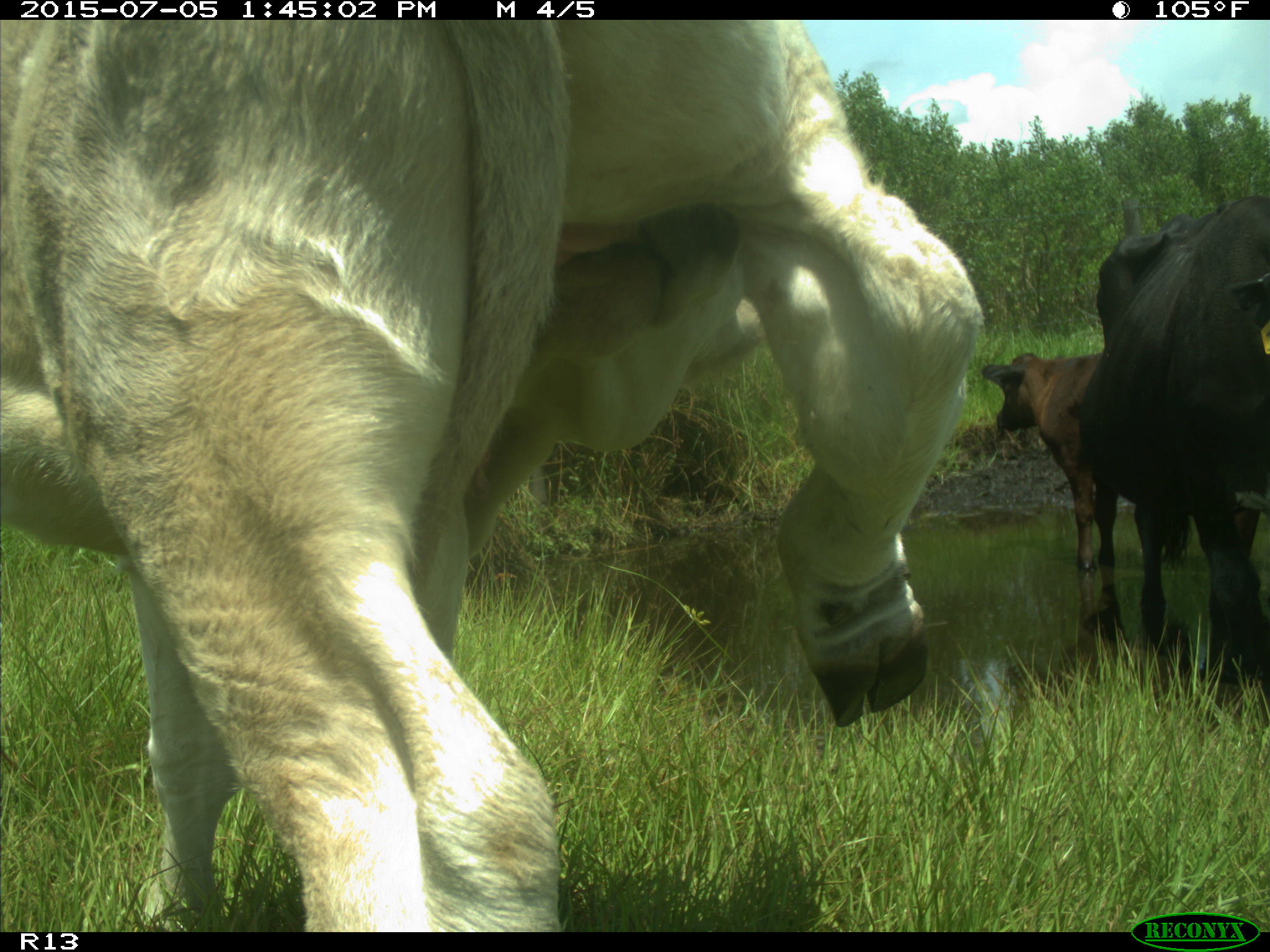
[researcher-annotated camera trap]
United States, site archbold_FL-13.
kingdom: Animalia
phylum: Chordata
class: Mammalia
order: Artiodactyla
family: Bovidae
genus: Bos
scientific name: Bos taurus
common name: domestic cow